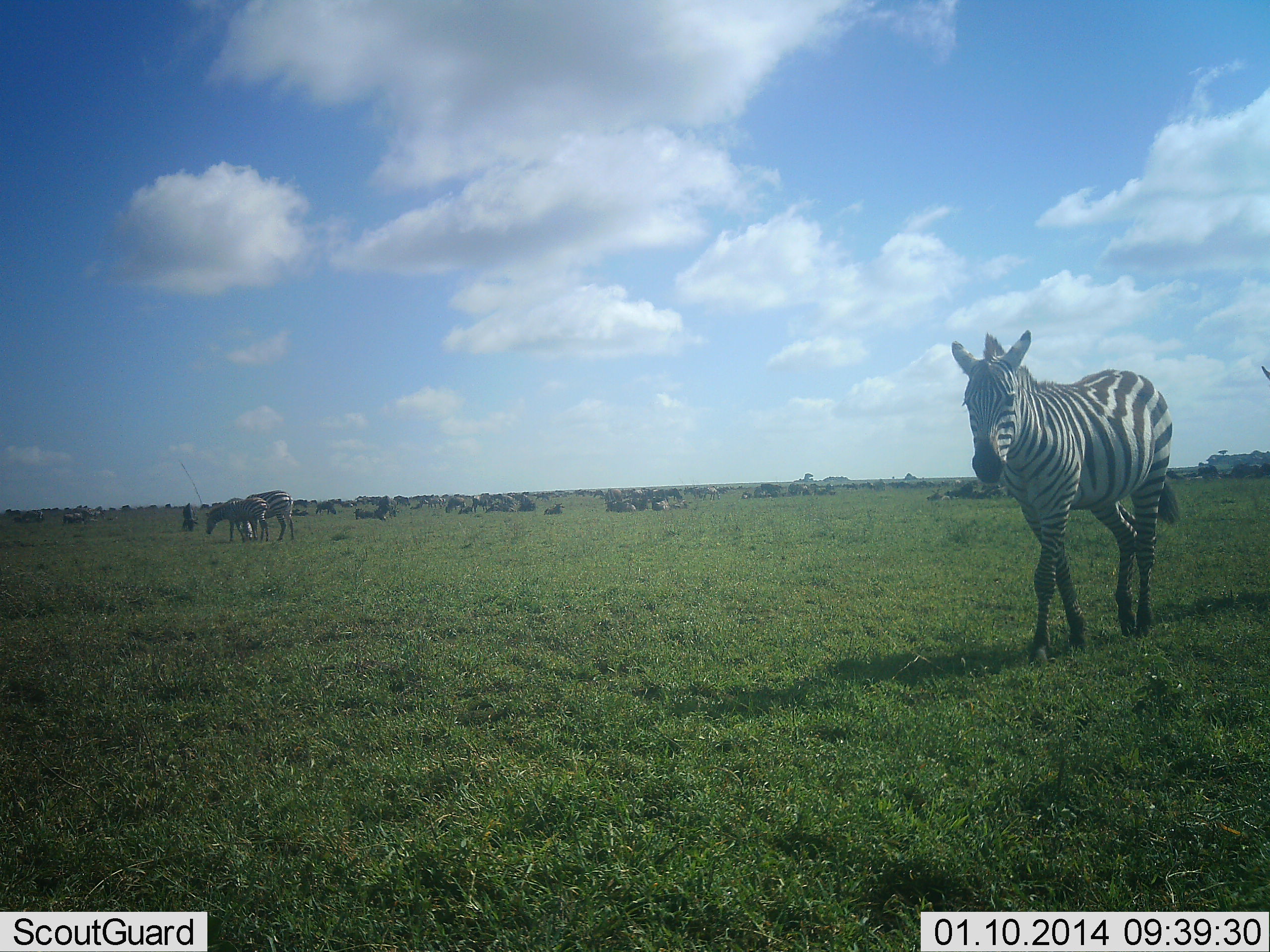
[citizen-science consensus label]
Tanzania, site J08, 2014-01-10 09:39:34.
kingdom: Animalia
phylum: Chordata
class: Mammalia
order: Perissodactyla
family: Equidae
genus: Equus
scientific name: Equus quagga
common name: plains zebra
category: zebra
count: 11-50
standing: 54%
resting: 27%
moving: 71%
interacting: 10%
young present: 2%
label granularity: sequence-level